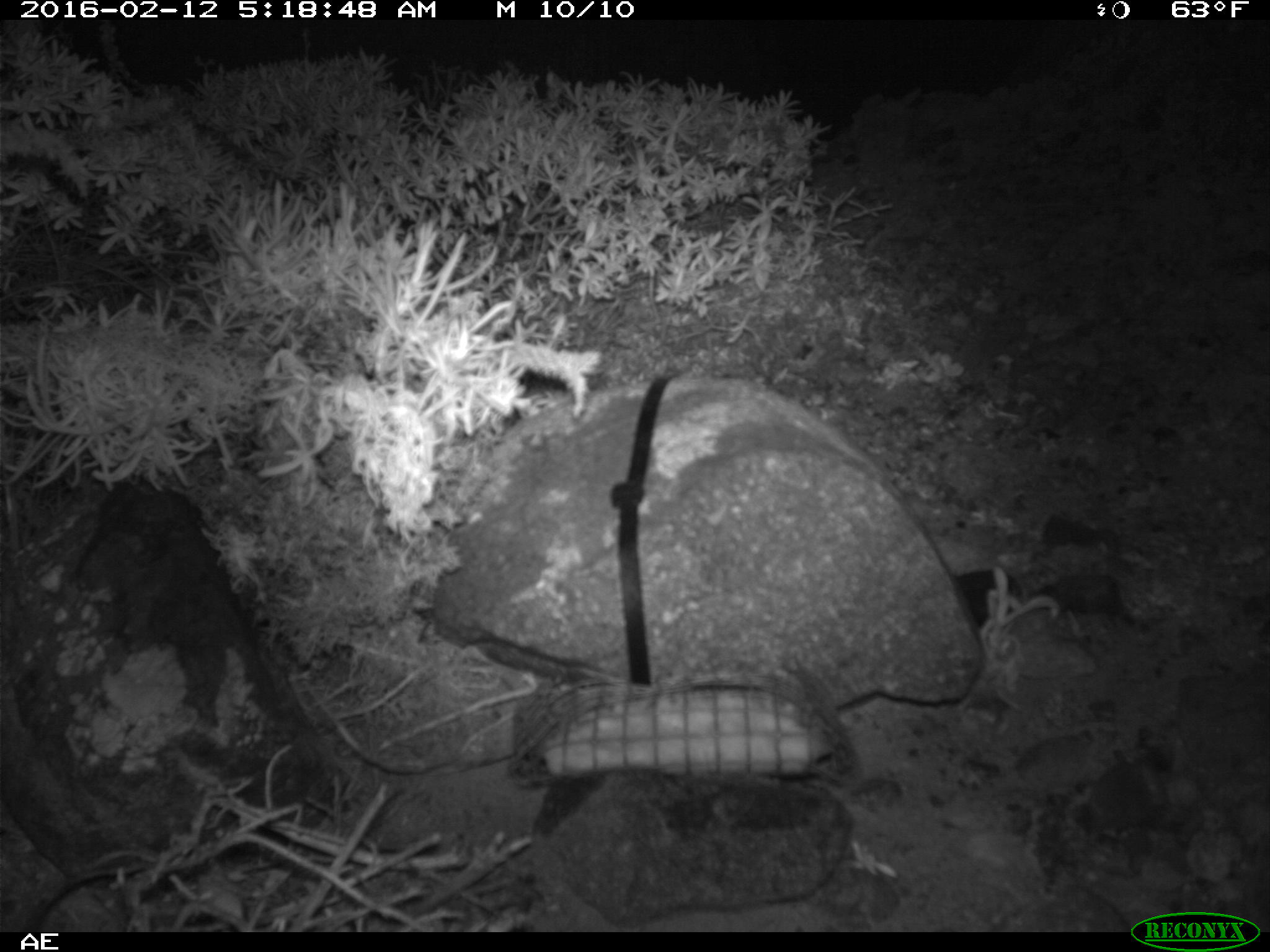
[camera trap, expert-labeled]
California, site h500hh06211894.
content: no animal present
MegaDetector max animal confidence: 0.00